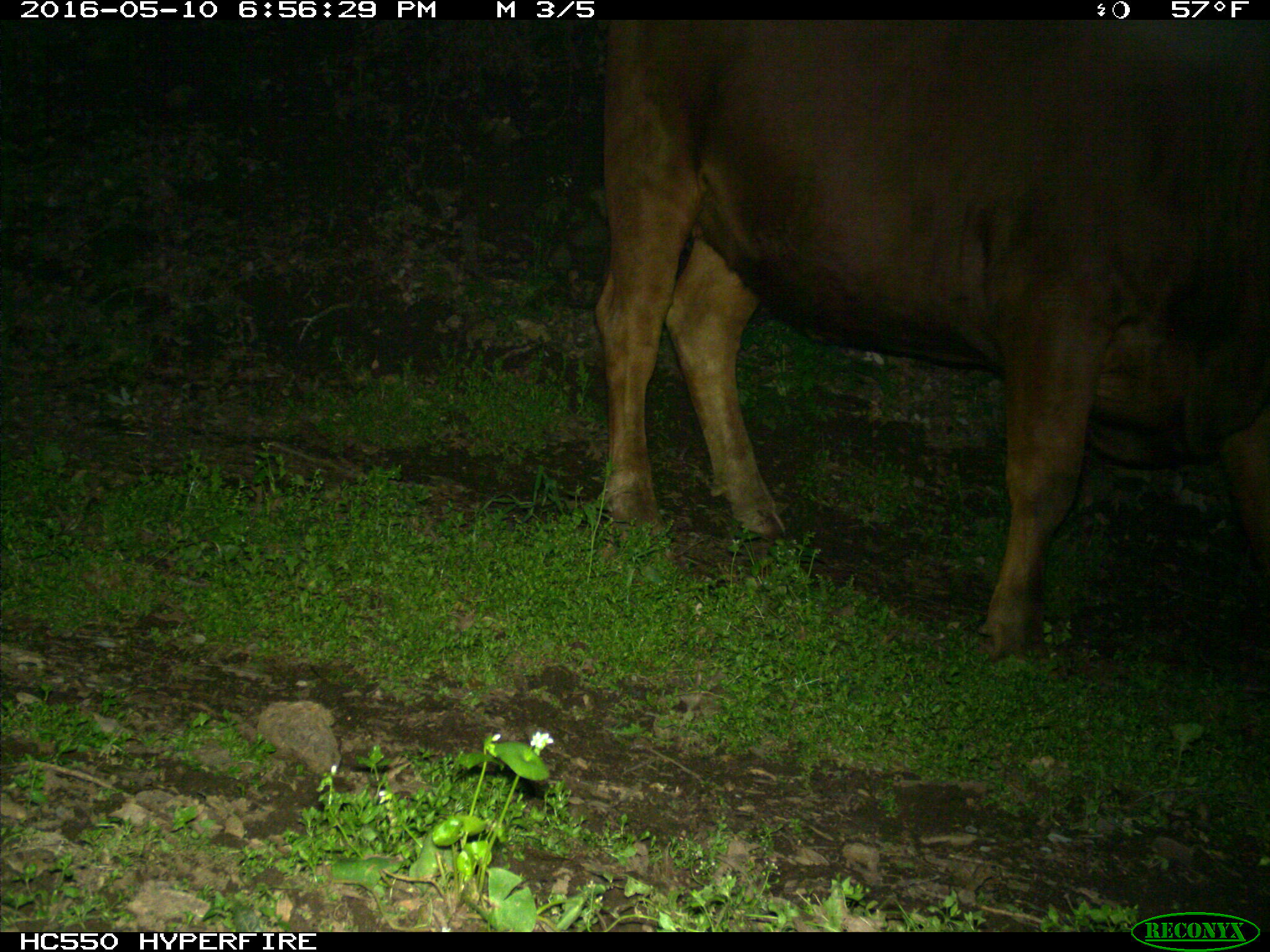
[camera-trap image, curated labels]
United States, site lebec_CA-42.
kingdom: Animalia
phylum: Chordata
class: Mammalia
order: Artiodactyla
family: Bovidae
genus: Bos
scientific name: Bos taurus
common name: domestic cow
Bos taurus (domestic cow).